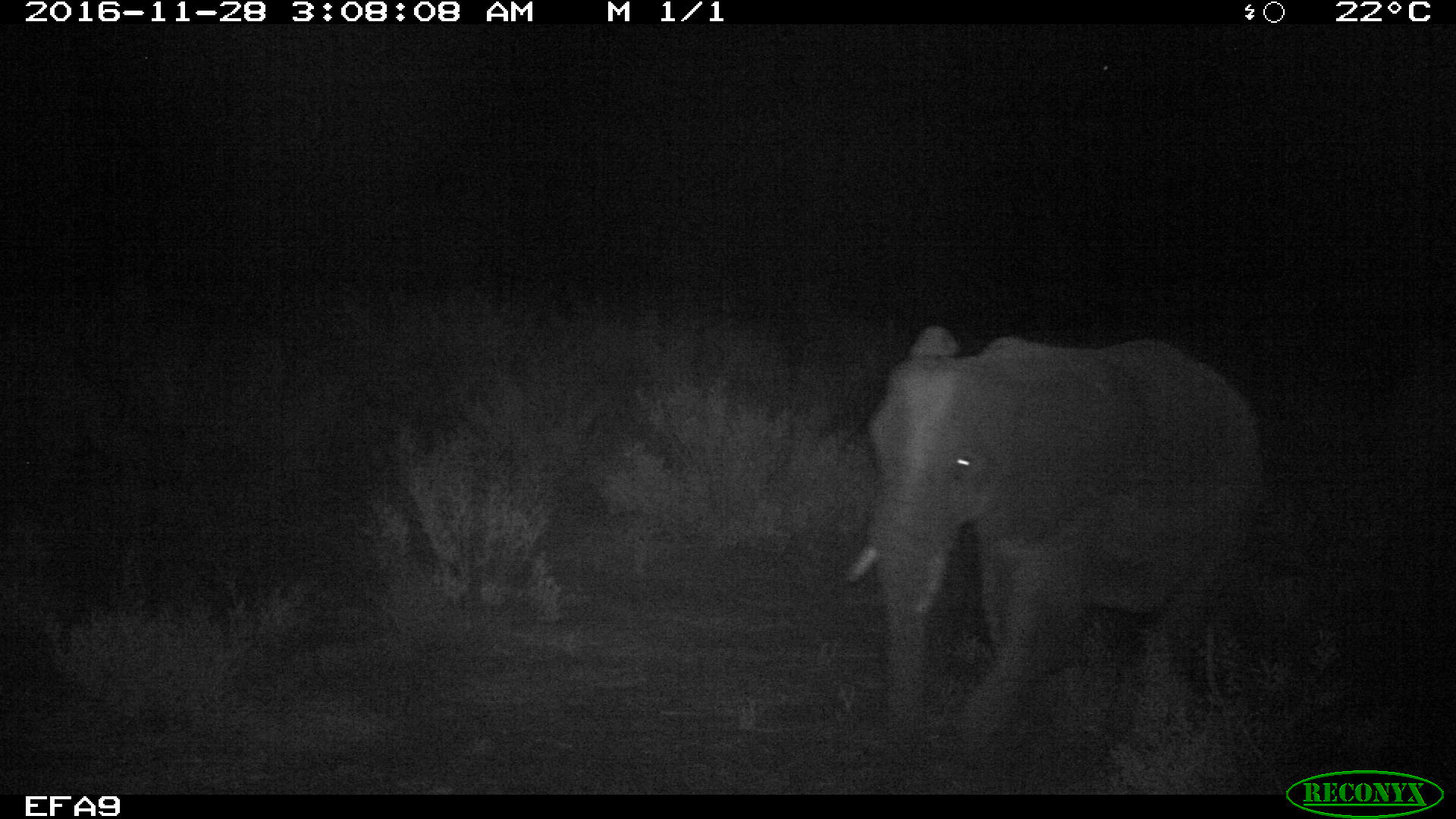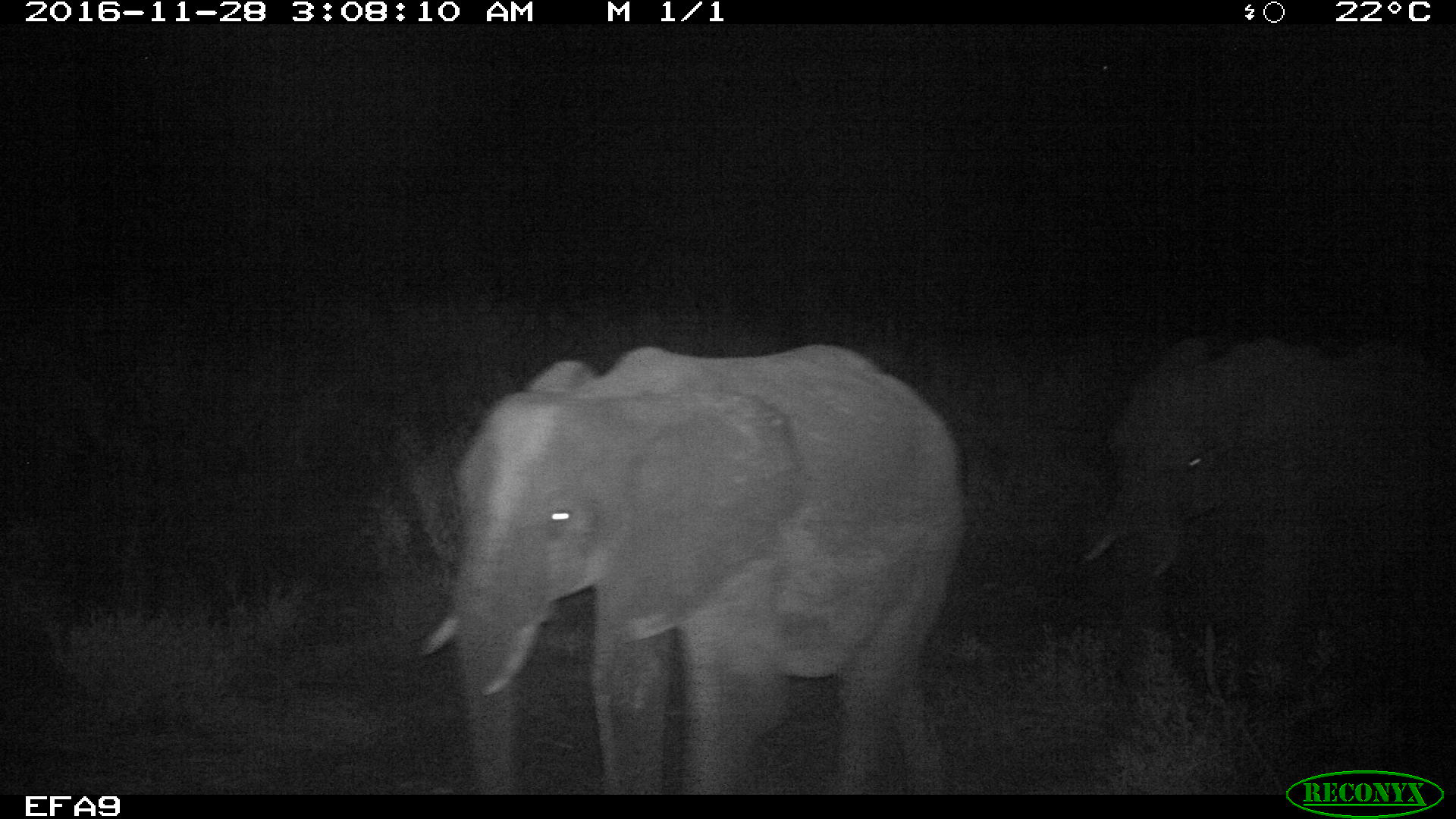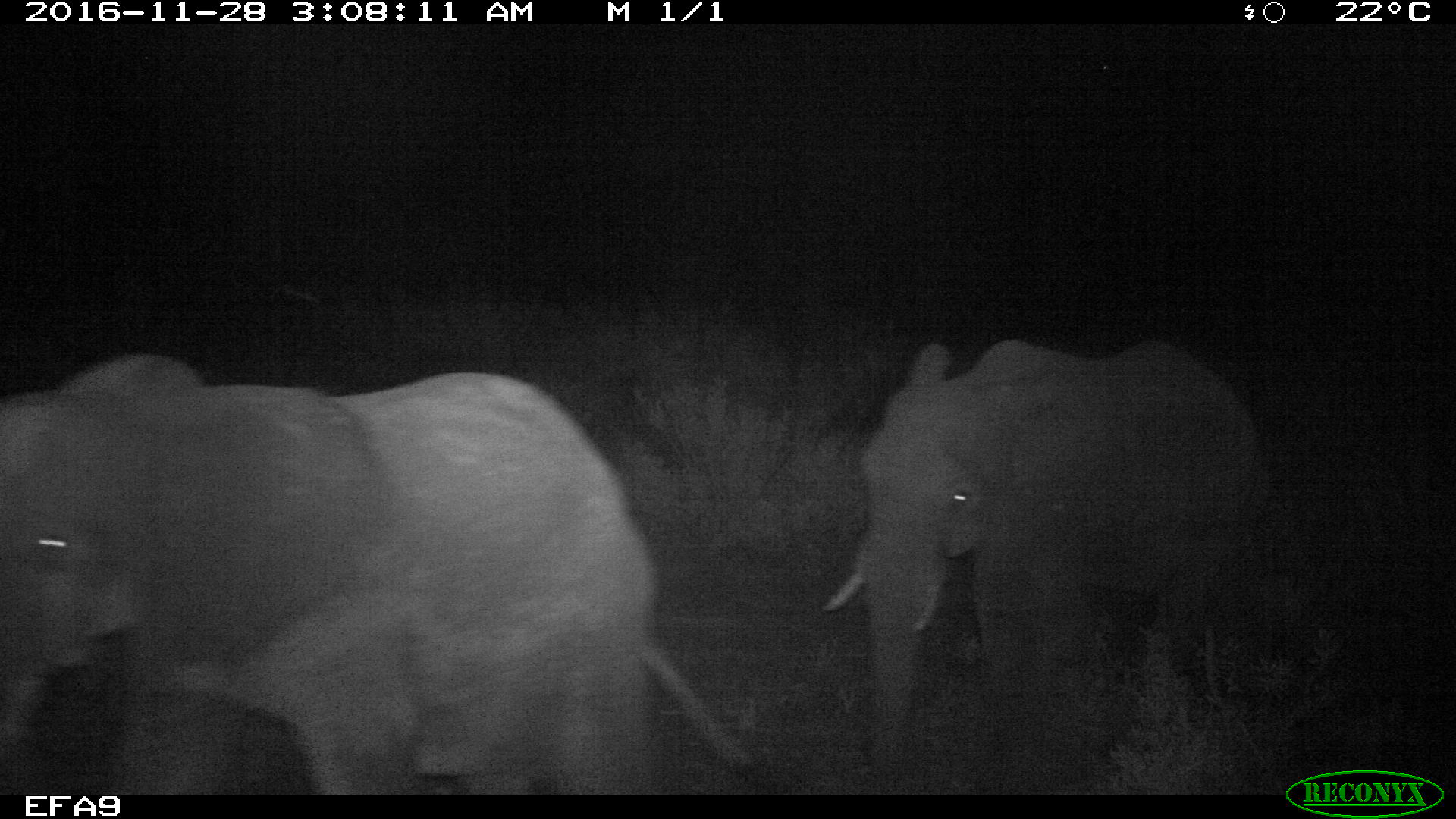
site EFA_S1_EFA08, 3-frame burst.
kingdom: Animalia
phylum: Chordata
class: Mammalia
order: Proboscidea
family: Elephantidae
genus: Loxodonta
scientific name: Loxodonta africana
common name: african bush elephant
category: elephant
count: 2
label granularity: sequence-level